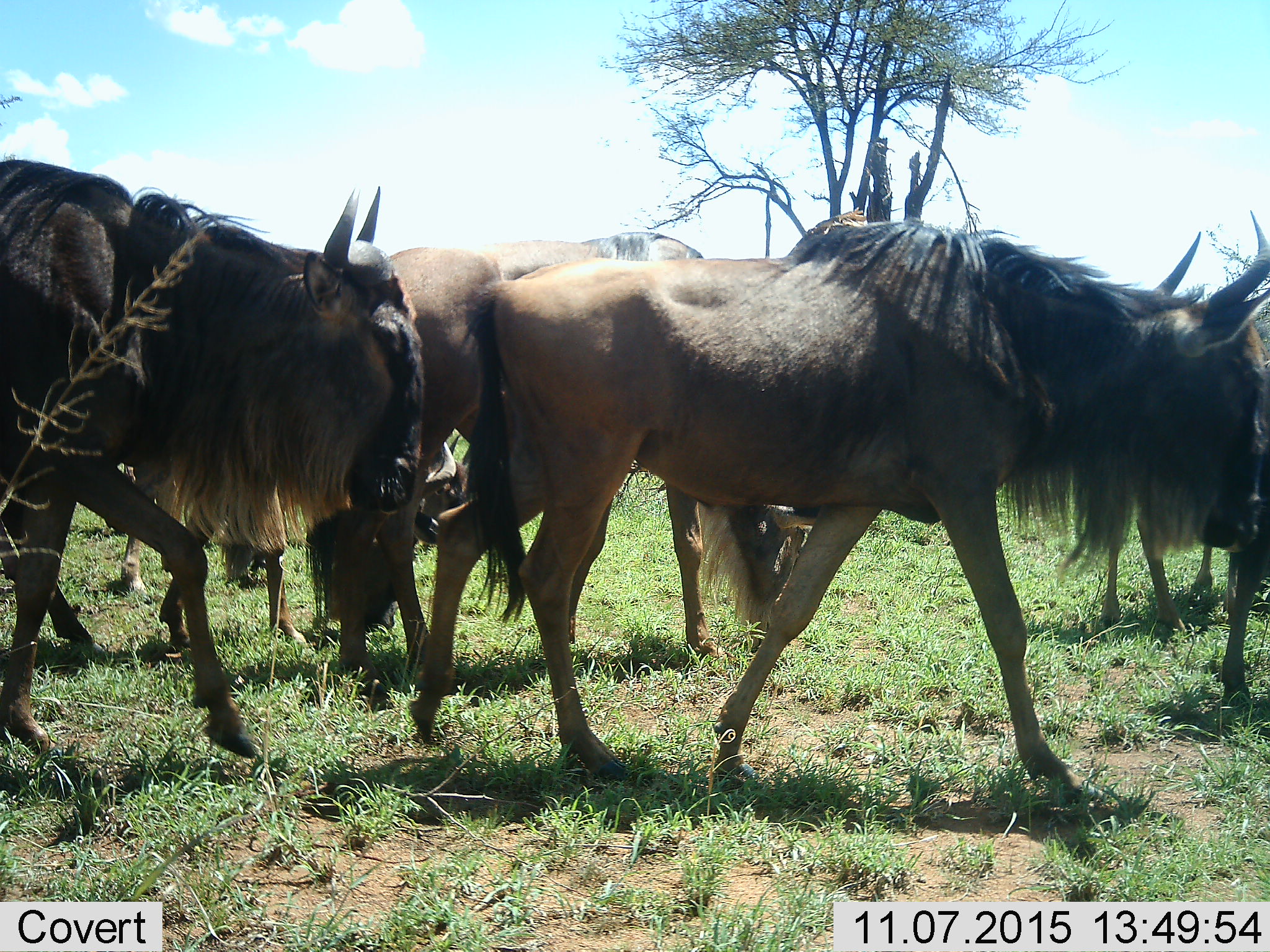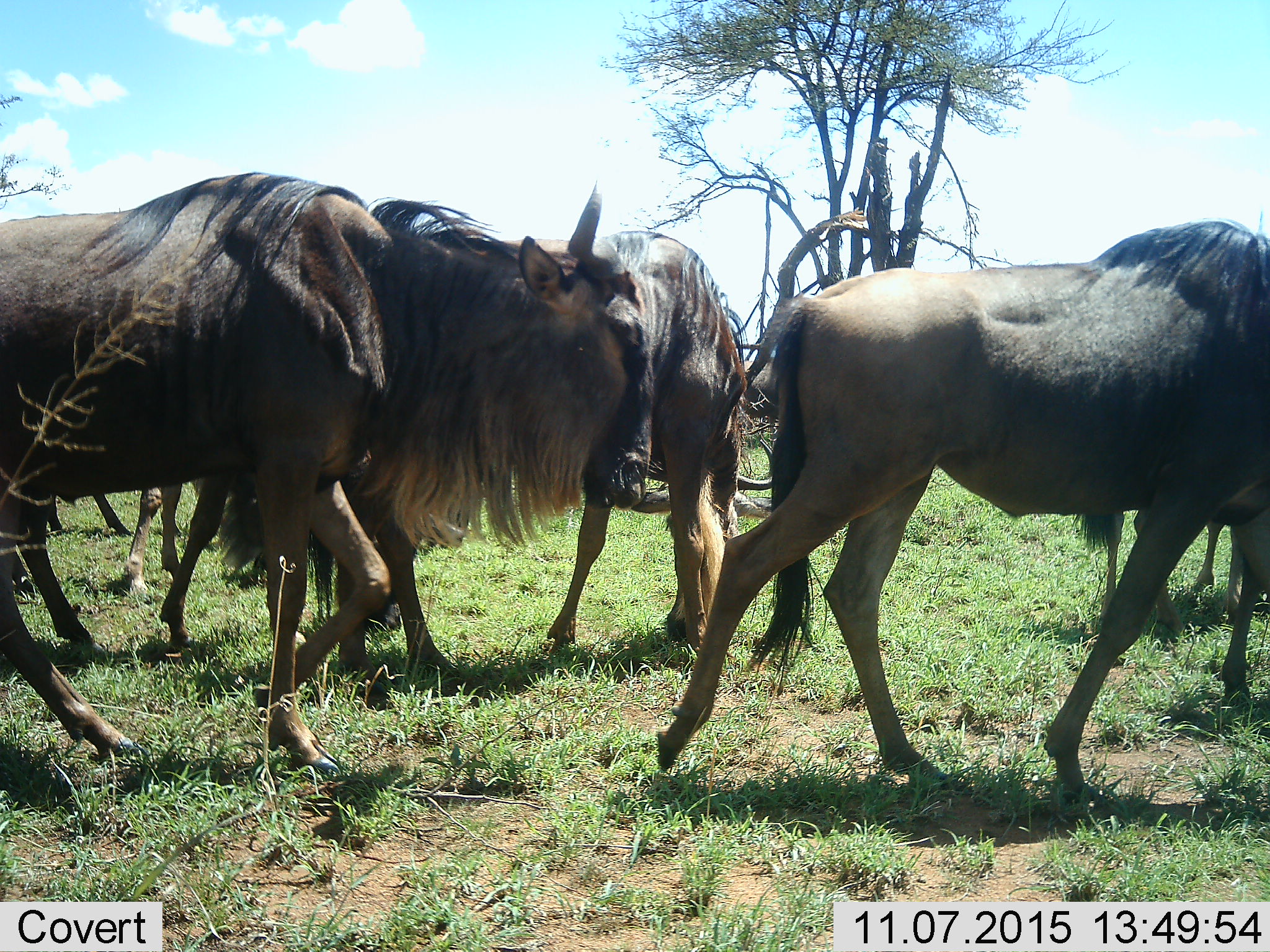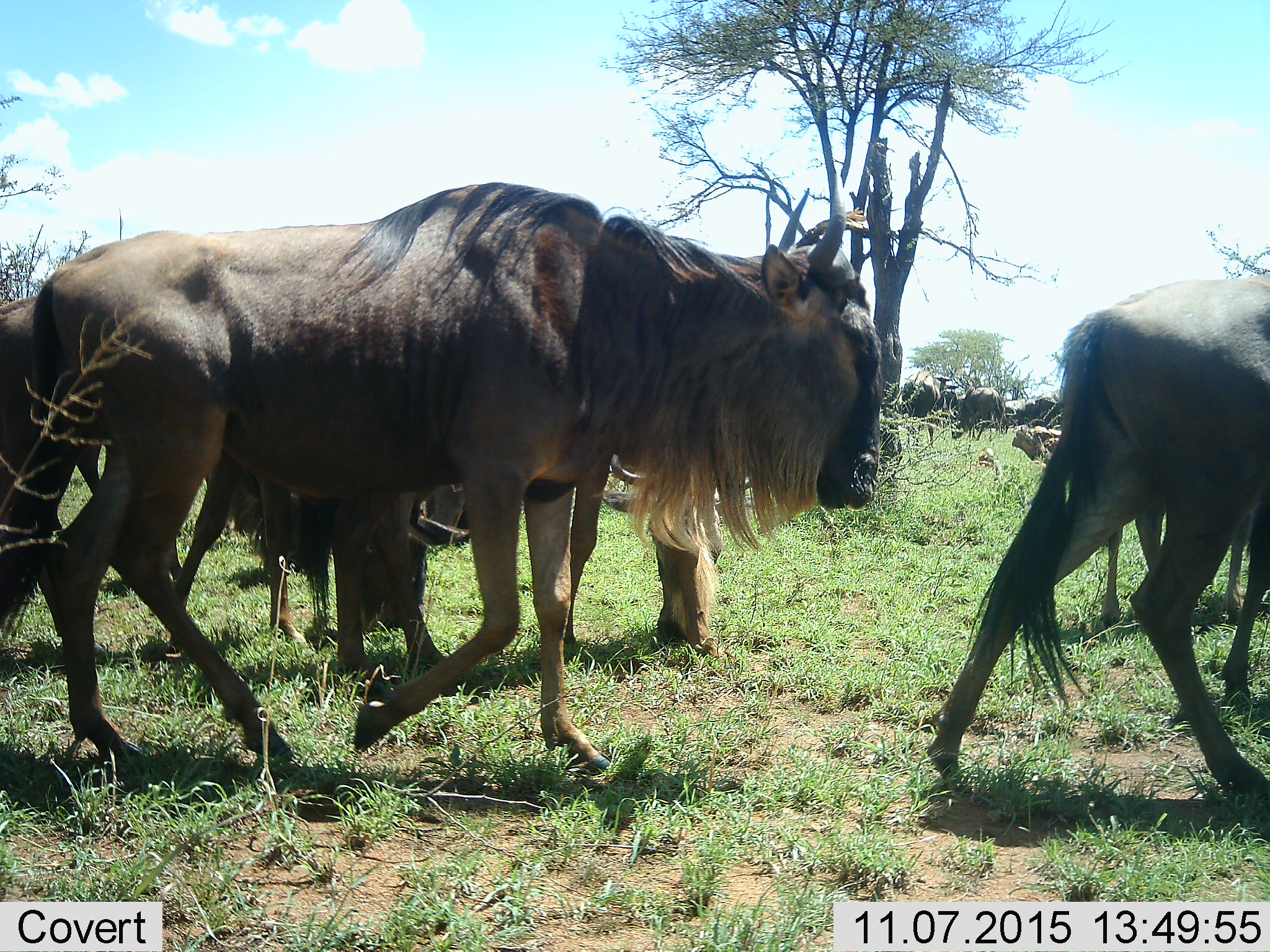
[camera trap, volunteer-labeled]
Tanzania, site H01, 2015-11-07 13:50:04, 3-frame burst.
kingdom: Animalia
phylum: Chordata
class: Mammalia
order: Artiodactyla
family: Bovidae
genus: Connochaetes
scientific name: Connochaetes taurinus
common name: blue wildebeest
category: wildebeest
Wildebeest (blue wildebeest) (Connochaetes taurinus), count 11-50. Behavior (volunteer vote fractions): standing 30%, resting 0%, moving 90%, interacting 0%. Young present (vote fraction): 10%. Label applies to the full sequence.